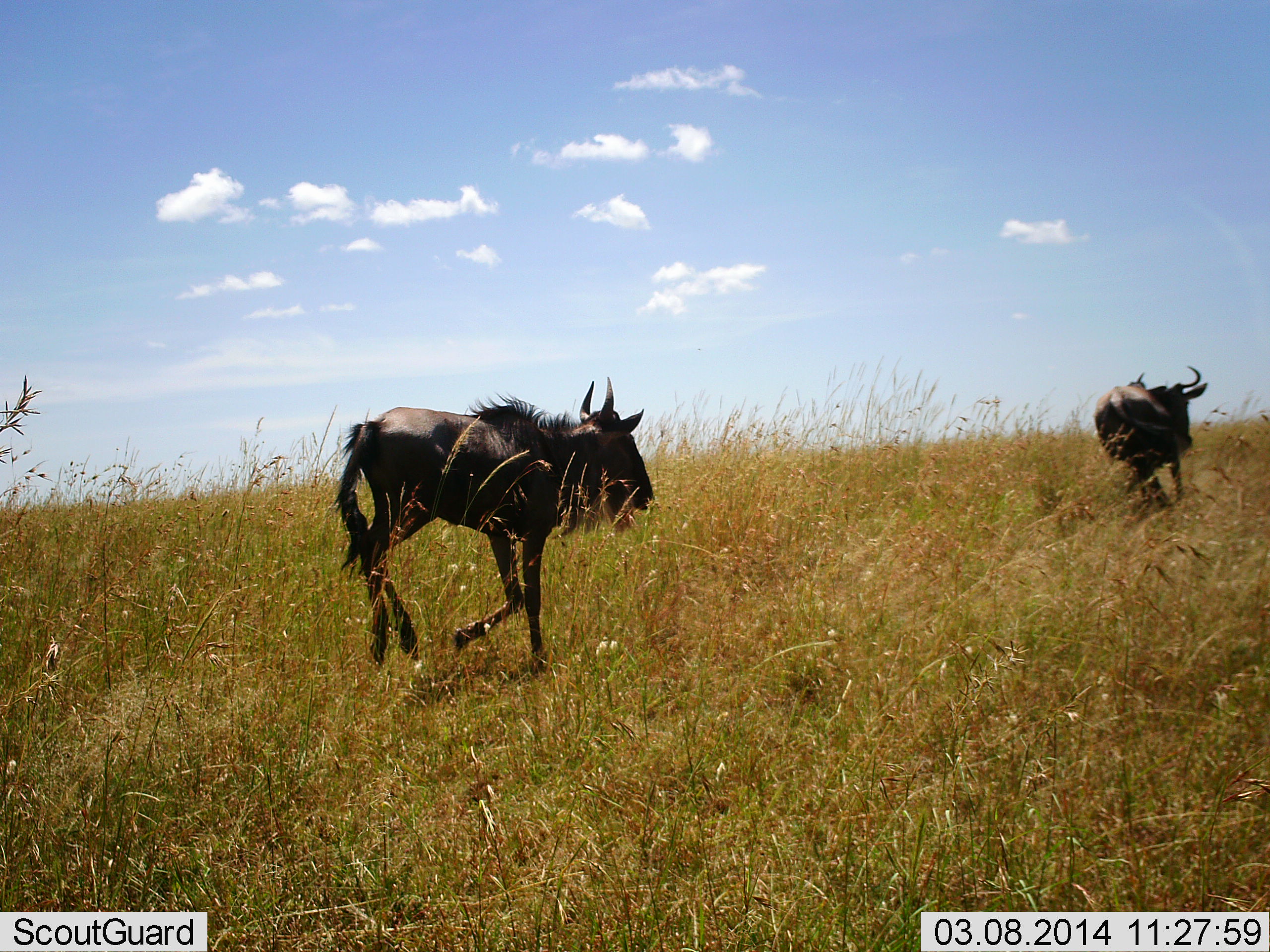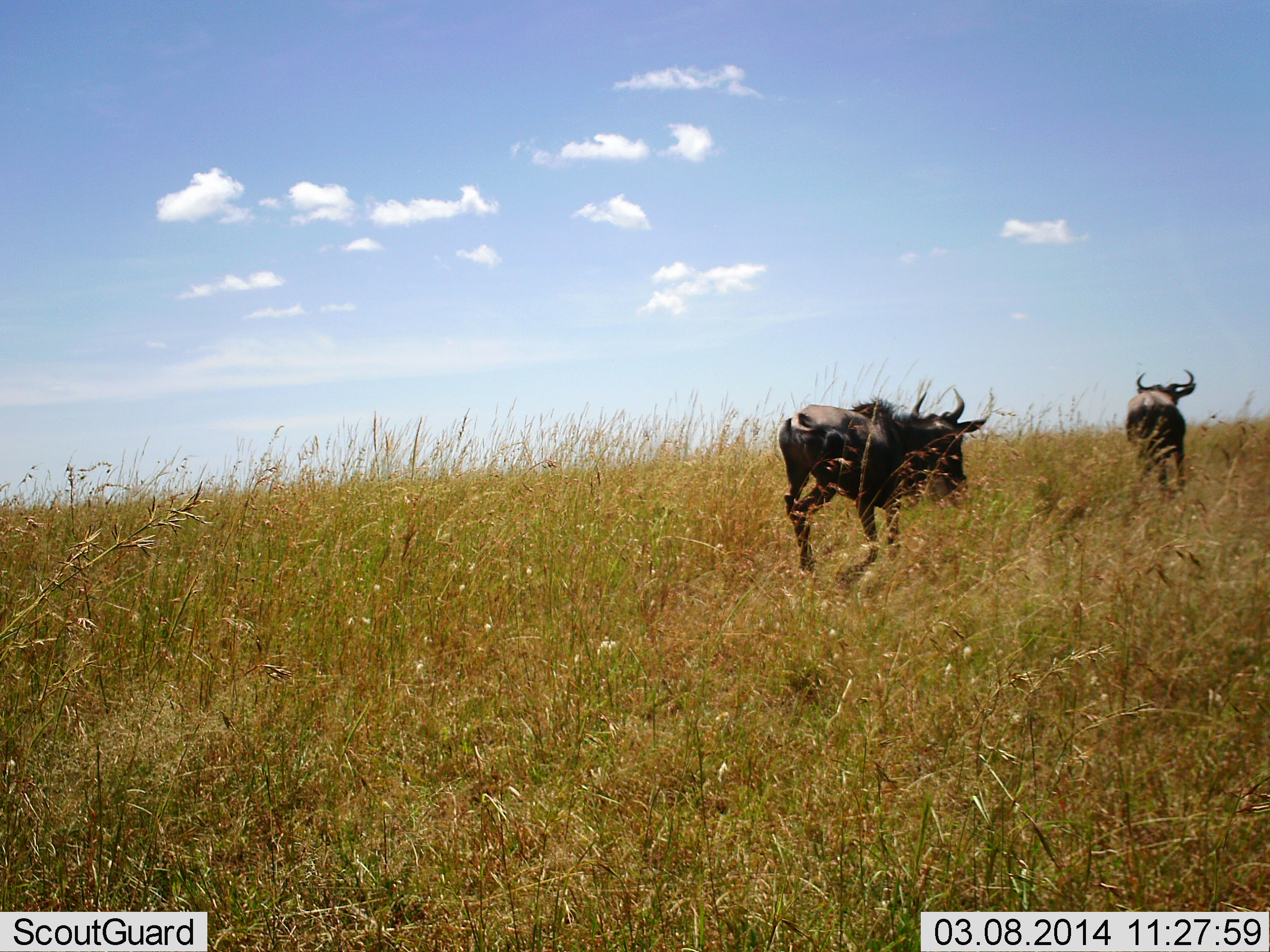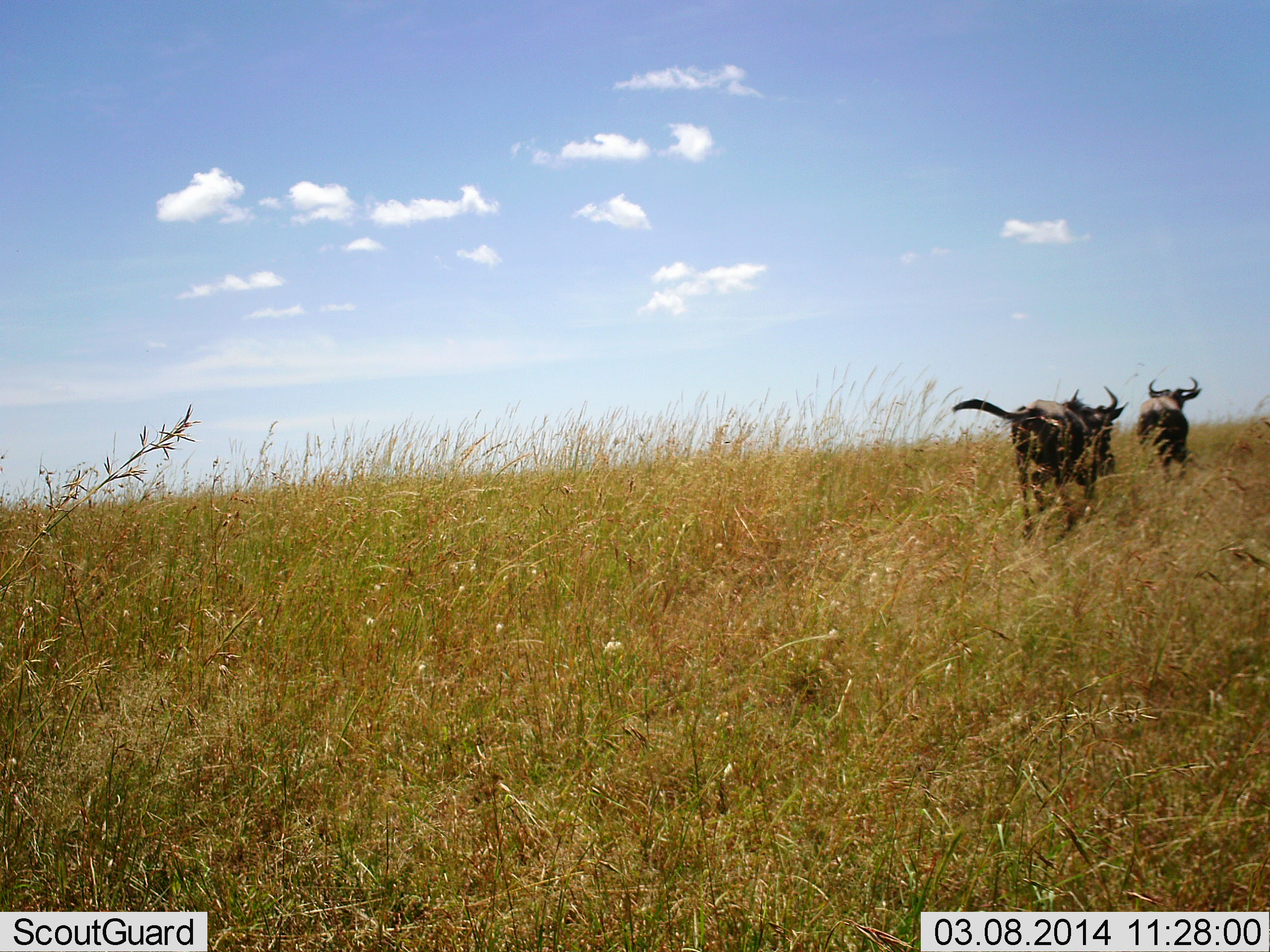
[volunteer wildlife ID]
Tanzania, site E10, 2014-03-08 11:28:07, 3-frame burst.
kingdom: Animalia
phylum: Chordata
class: Mammalia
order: Artiodactyla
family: Bovidae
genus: Connochaetes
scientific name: Connochaetes taurinus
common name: blue wildebeest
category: wildebeest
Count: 2.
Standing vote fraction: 10%.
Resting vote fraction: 0%.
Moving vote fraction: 90%.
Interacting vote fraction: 10%.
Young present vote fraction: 0%.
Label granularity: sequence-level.